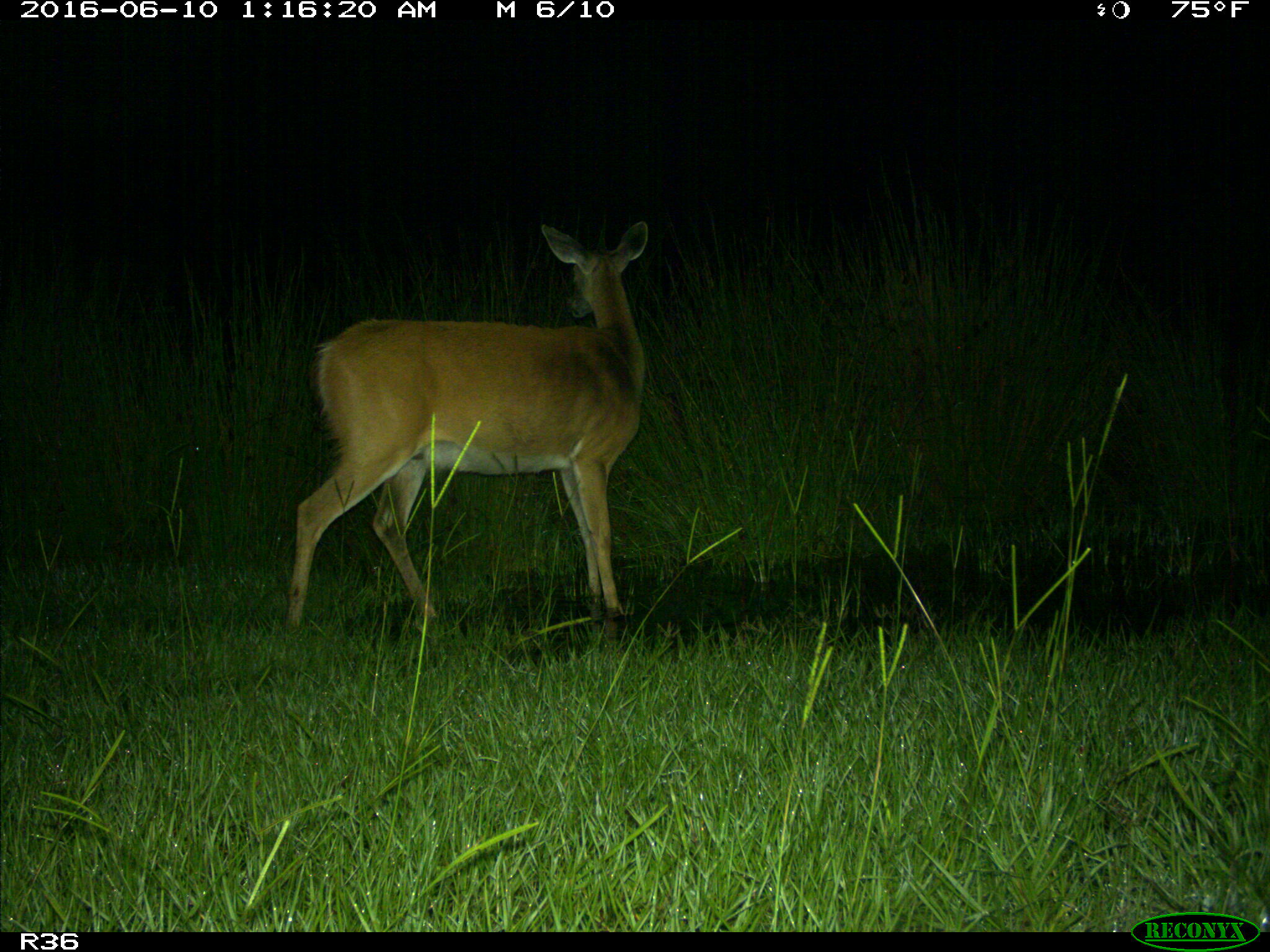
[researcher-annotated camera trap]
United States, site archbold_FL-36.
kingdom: Animalia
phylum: Chordata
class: Mammalia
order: Artiodactyla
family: Cervidae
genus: Odocoileus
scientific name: Odocoileus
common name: deer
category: unidentified deer